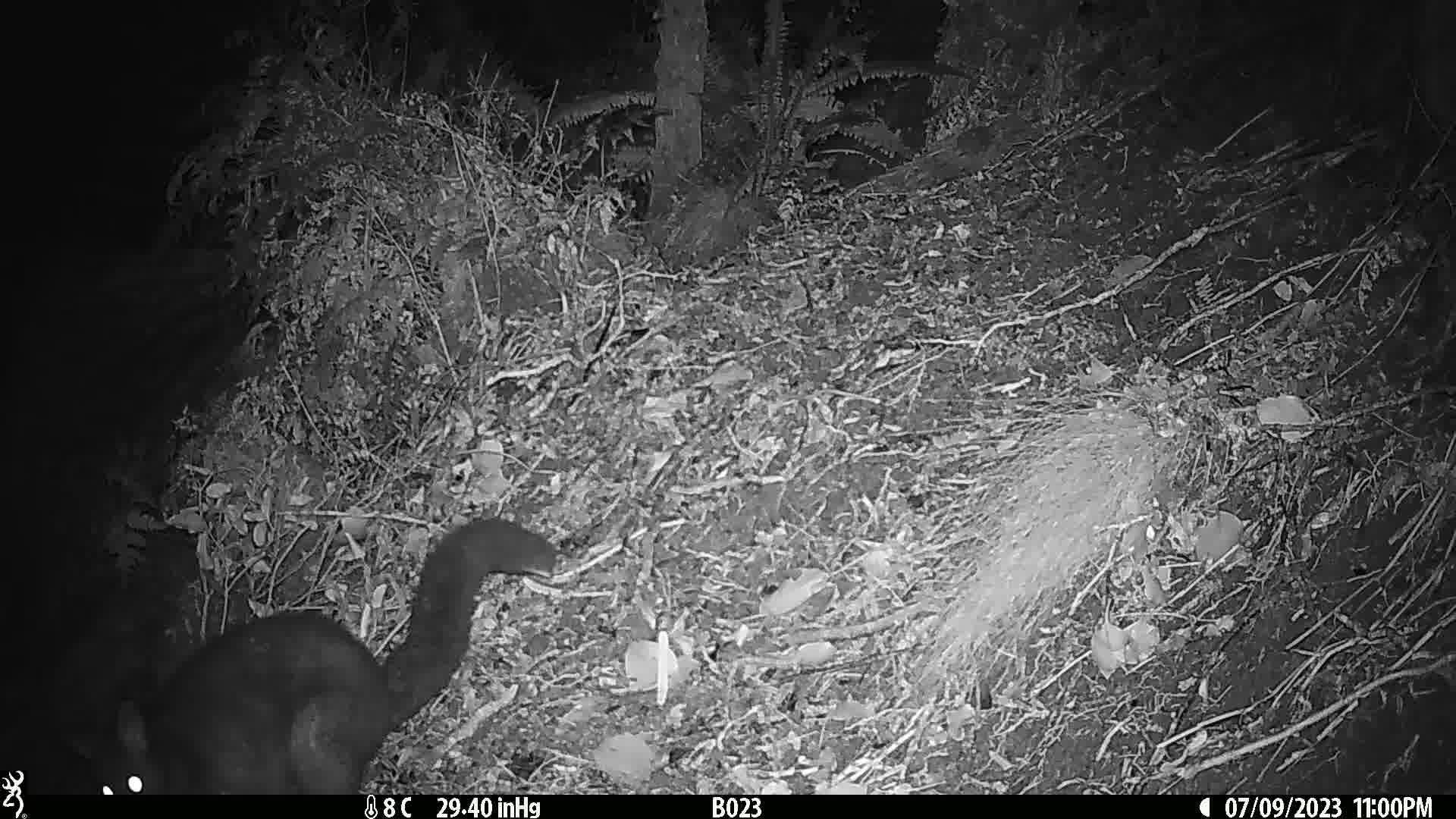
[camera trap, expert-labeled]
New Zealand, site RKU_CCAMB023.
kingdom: Animalia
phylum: Chordata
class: Mammalia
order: Diprotodontia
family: Phalangeridae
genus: Trichosurus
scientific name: Trichosurus vulpecula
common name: common brushtail possum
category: possum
Possum (common brushtail possum) (Trichosurus vulpecula).